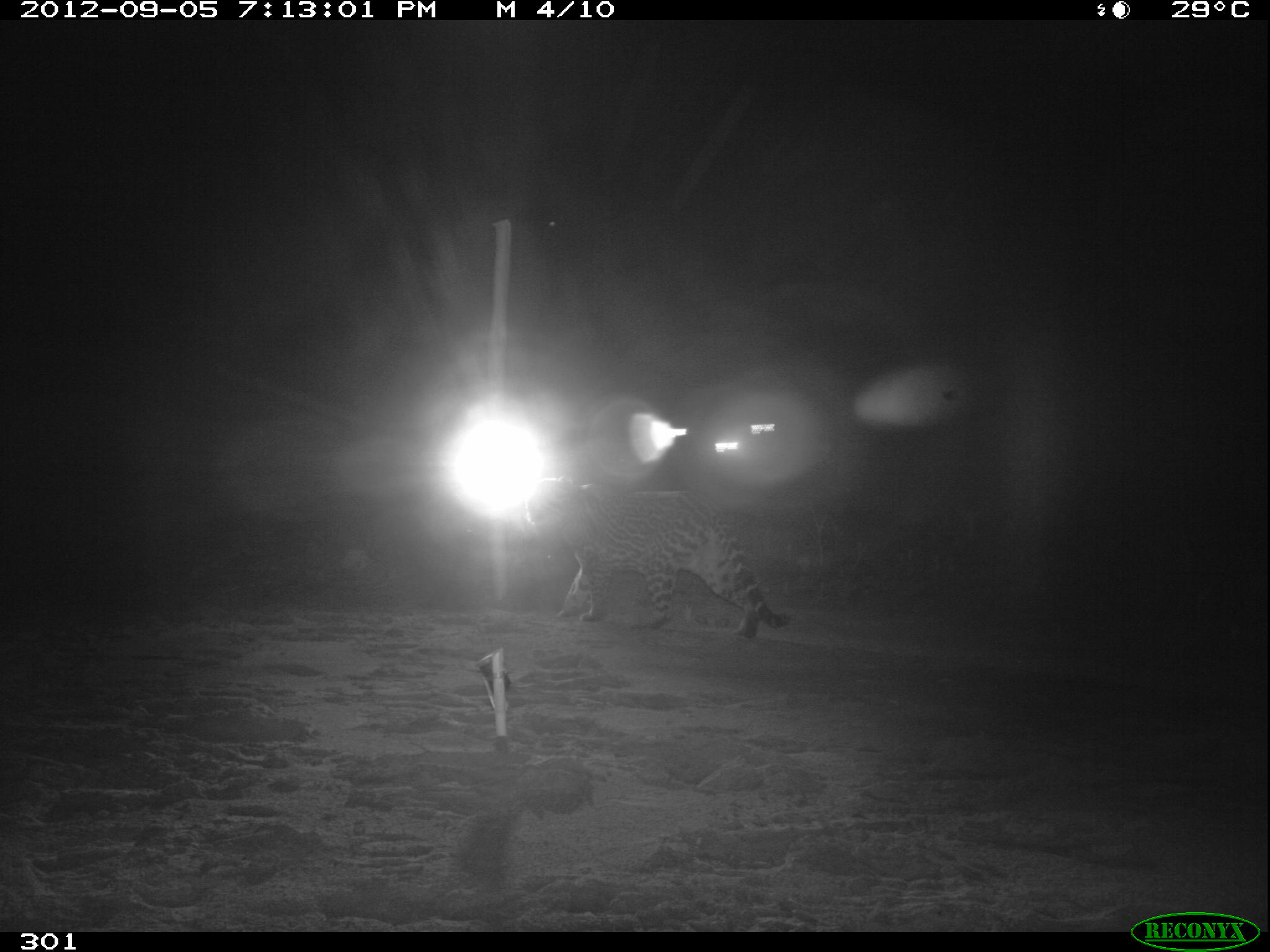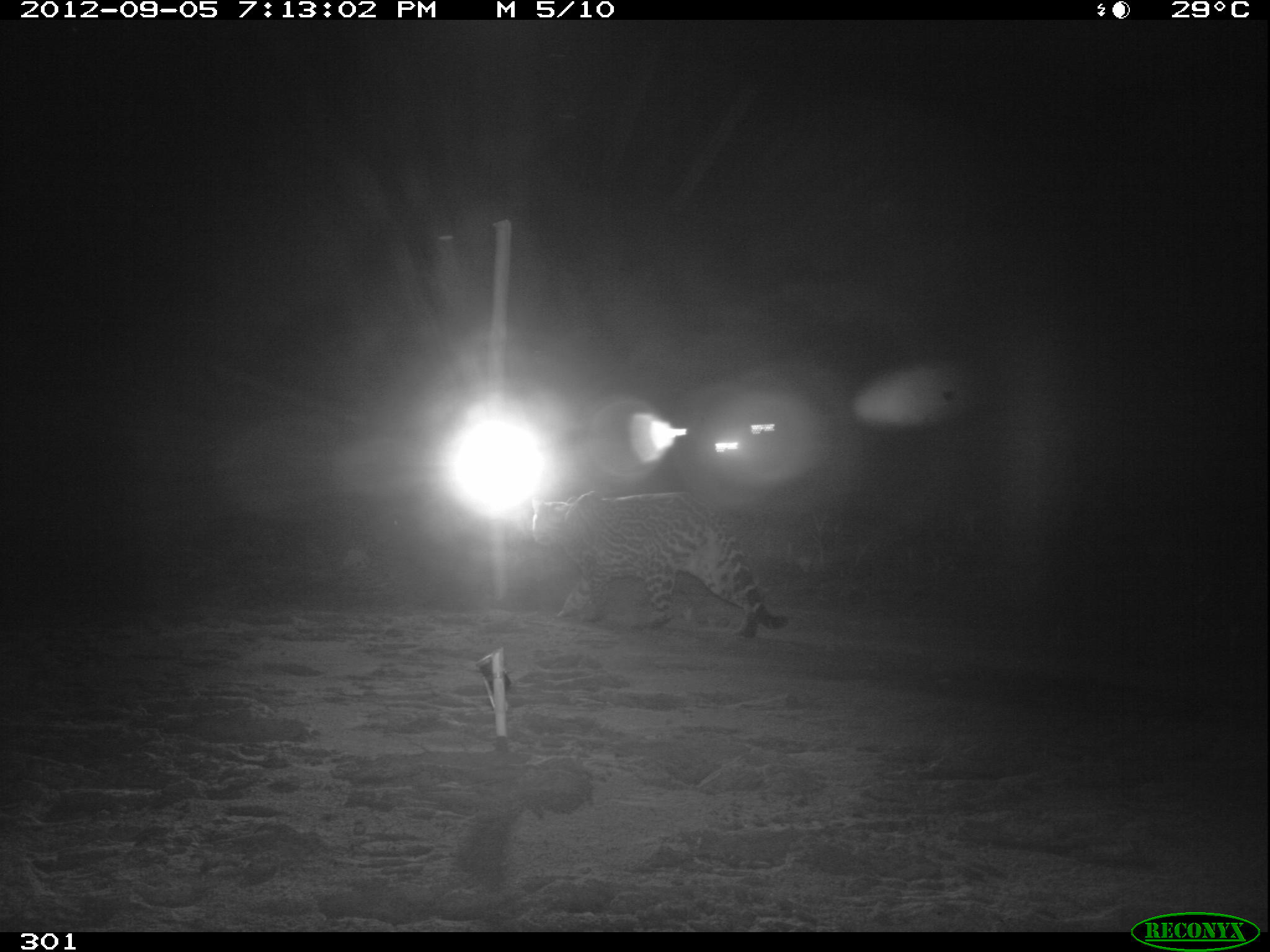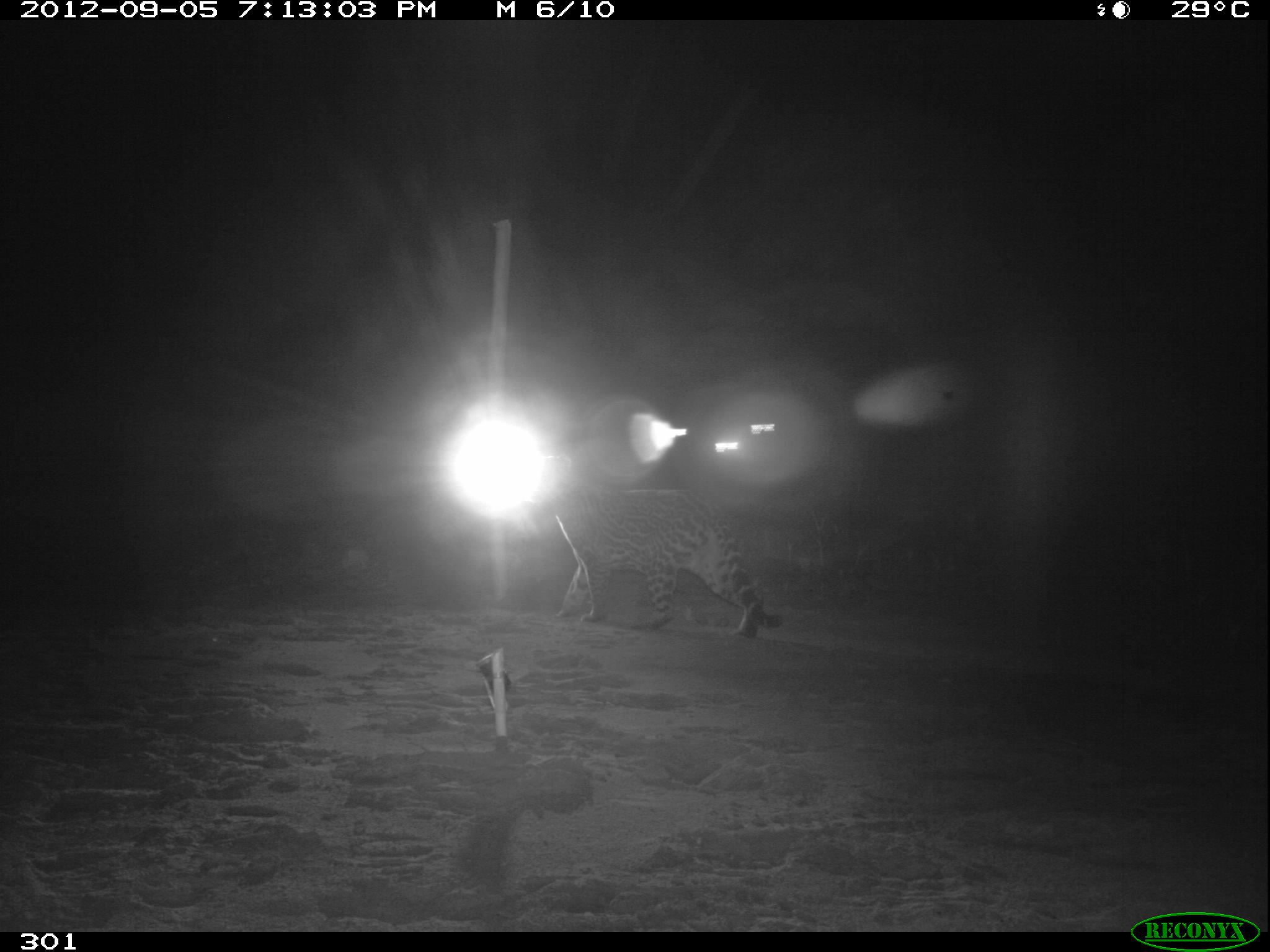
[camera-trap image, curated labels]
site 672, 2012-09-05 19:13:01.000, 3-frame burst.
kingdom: Animalia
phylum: Chordata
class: Mammalia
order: Carnivora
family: Felidae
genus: Leopardus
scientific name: Leopardus pardalis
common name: ocelot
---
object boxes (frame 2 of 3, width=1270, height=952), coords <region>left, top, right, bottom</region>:
leopardus pardalis: <region>530, 488, 791, 639</region>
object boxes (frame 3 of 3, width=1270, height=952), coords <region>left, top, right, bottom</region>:
leopardus pardalis: <region>526, 454, 786, 641</region>